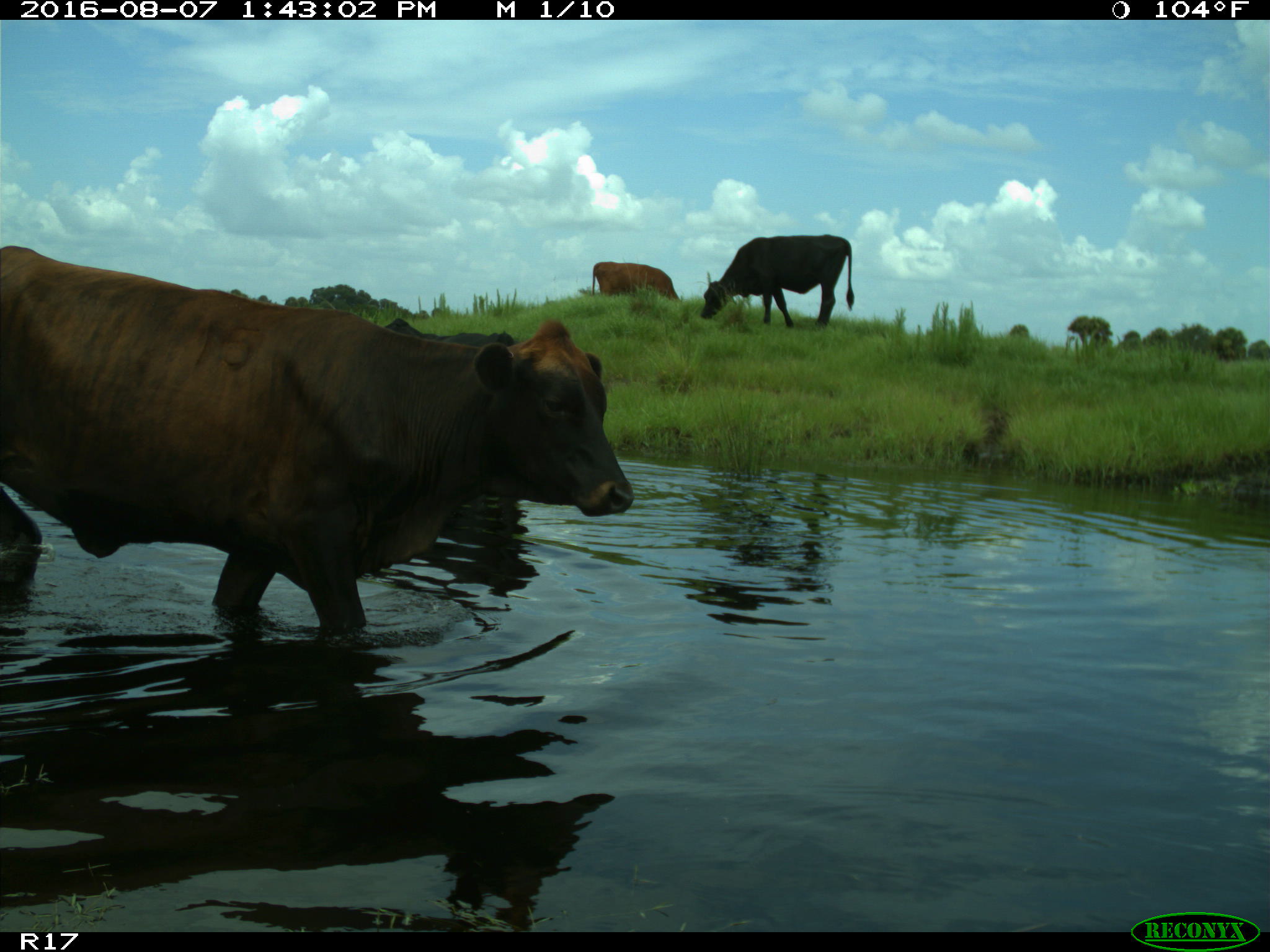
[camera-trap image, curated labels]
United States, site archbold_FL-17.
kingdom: Animalia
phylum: Chordata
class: Mammalia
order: Artiodactyla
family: Bovidae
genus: Bos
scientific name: Bos taurus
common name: domestic cow